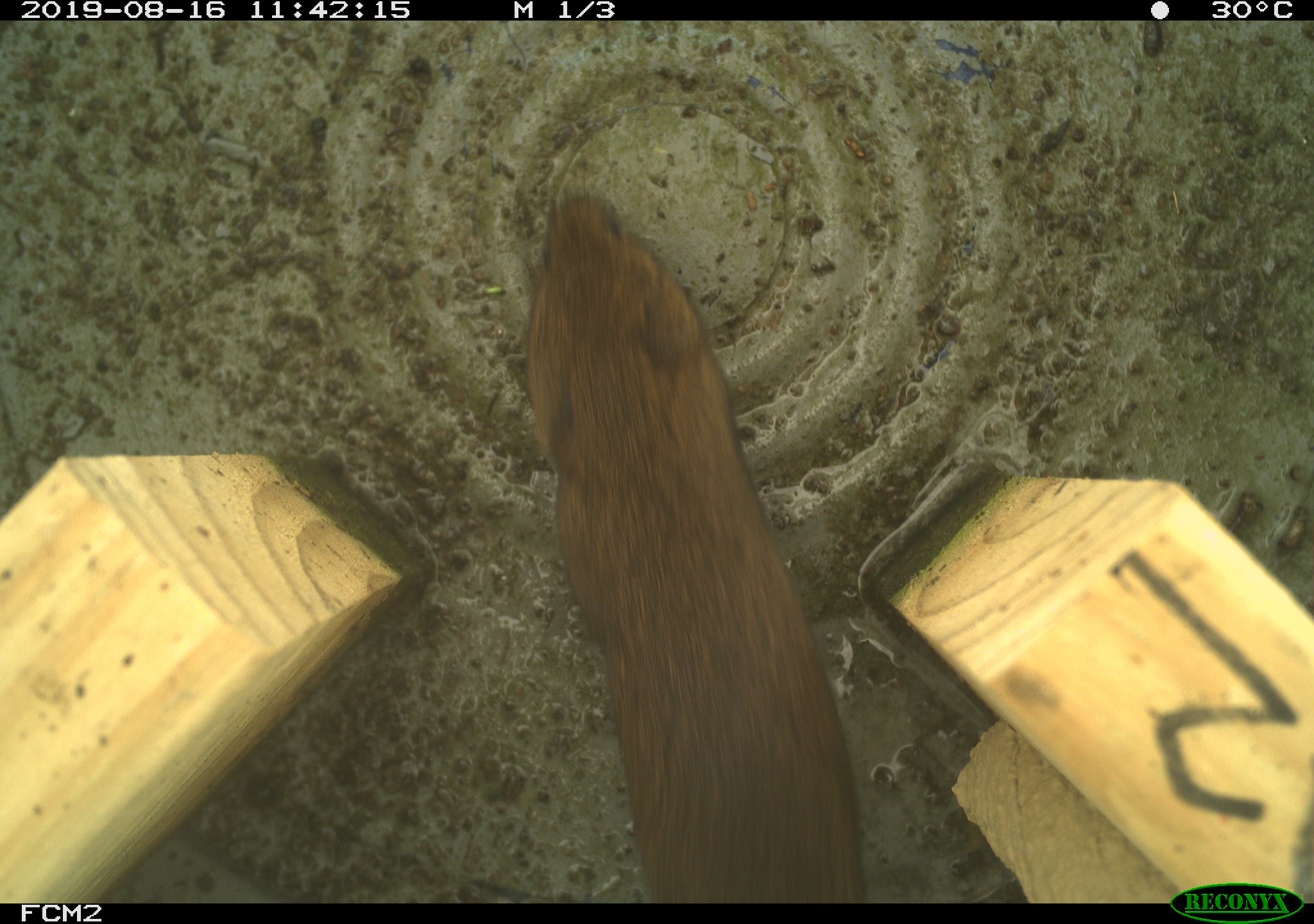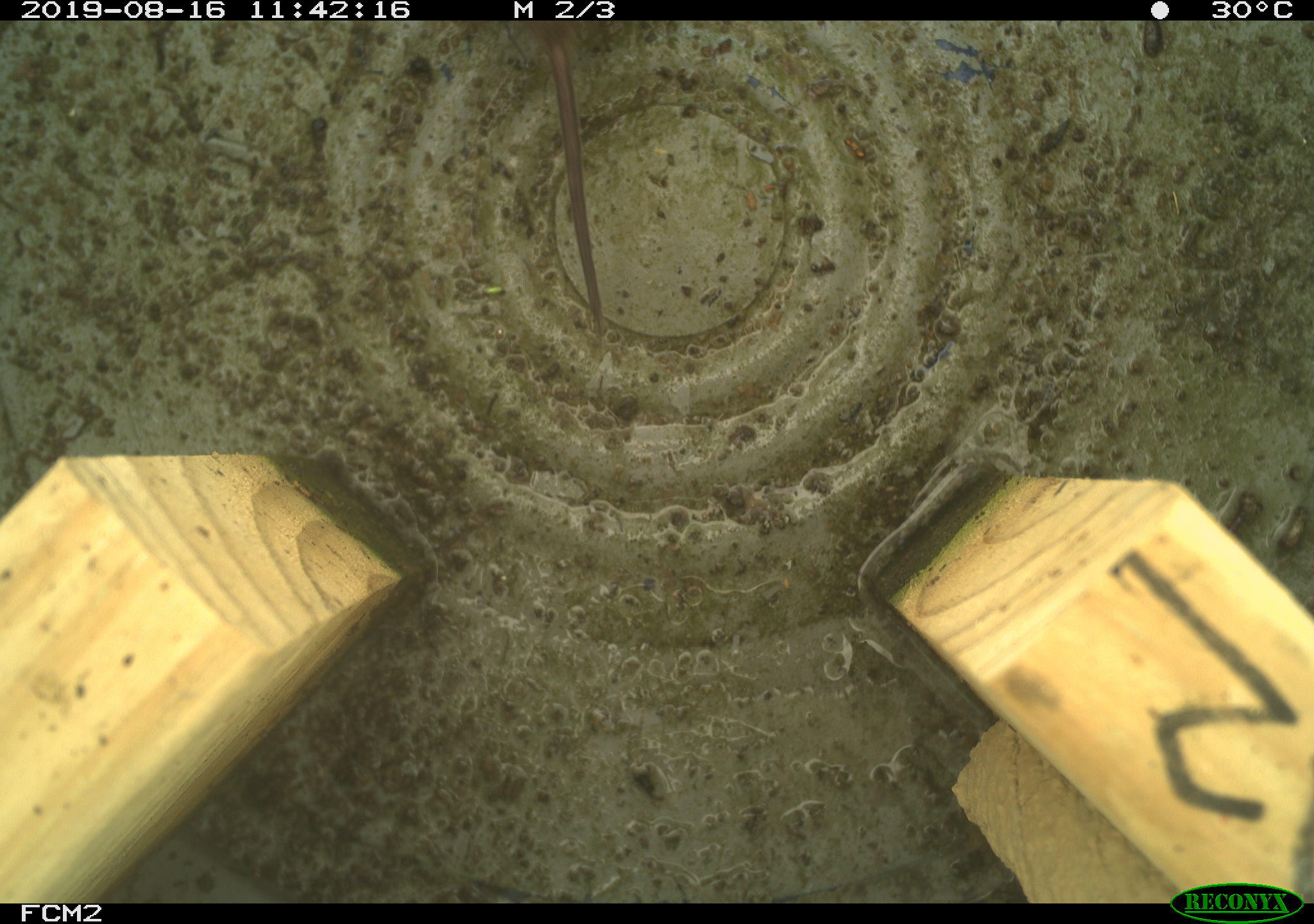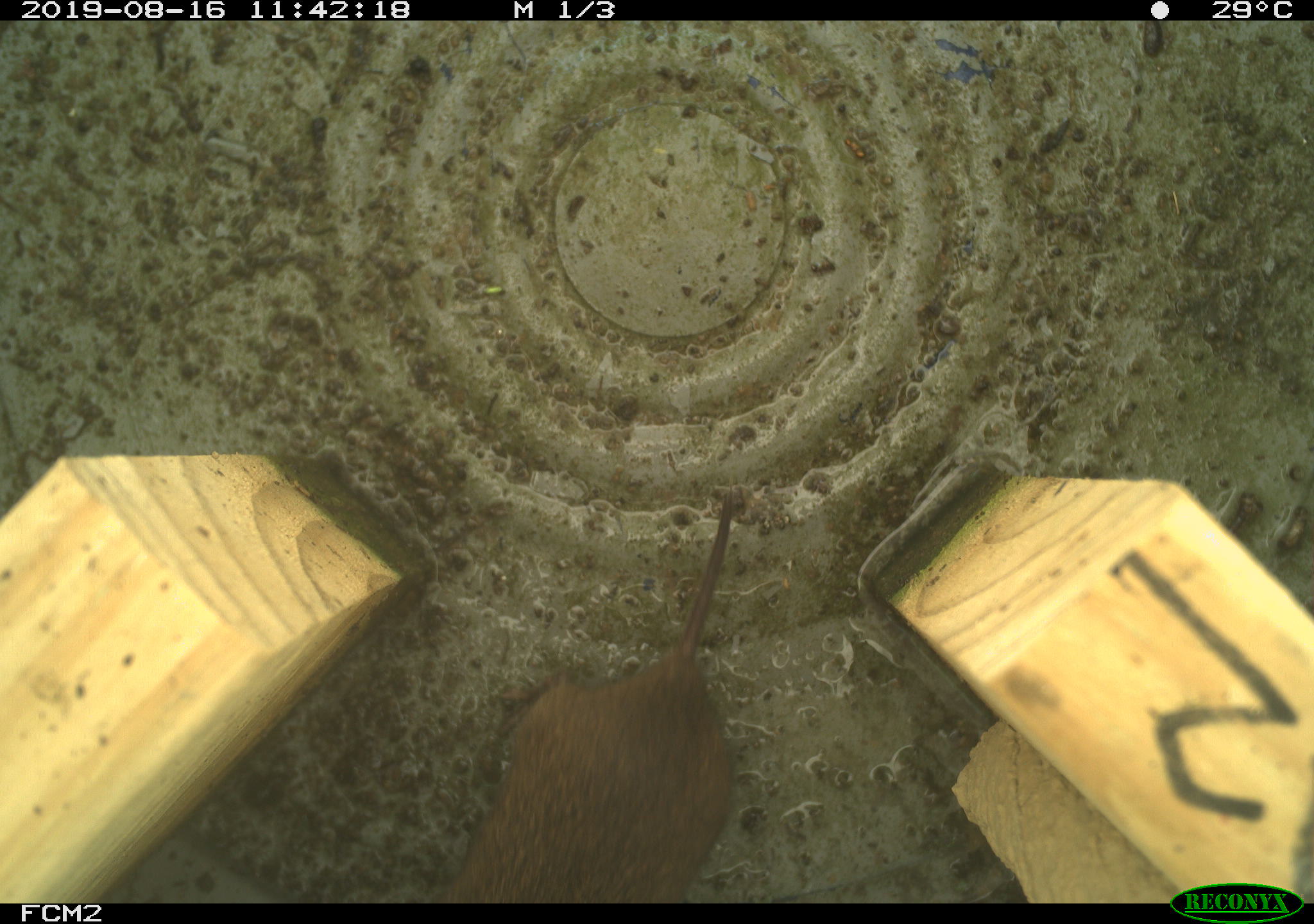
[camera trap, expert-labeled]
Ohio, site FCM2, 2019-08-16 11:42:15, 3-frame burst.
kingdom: Animalia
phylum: Chordata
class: Mammalia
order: Rodentia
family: Cricetidae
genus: Microtus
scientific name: Microtus pennsylvanicus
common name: meadow vole